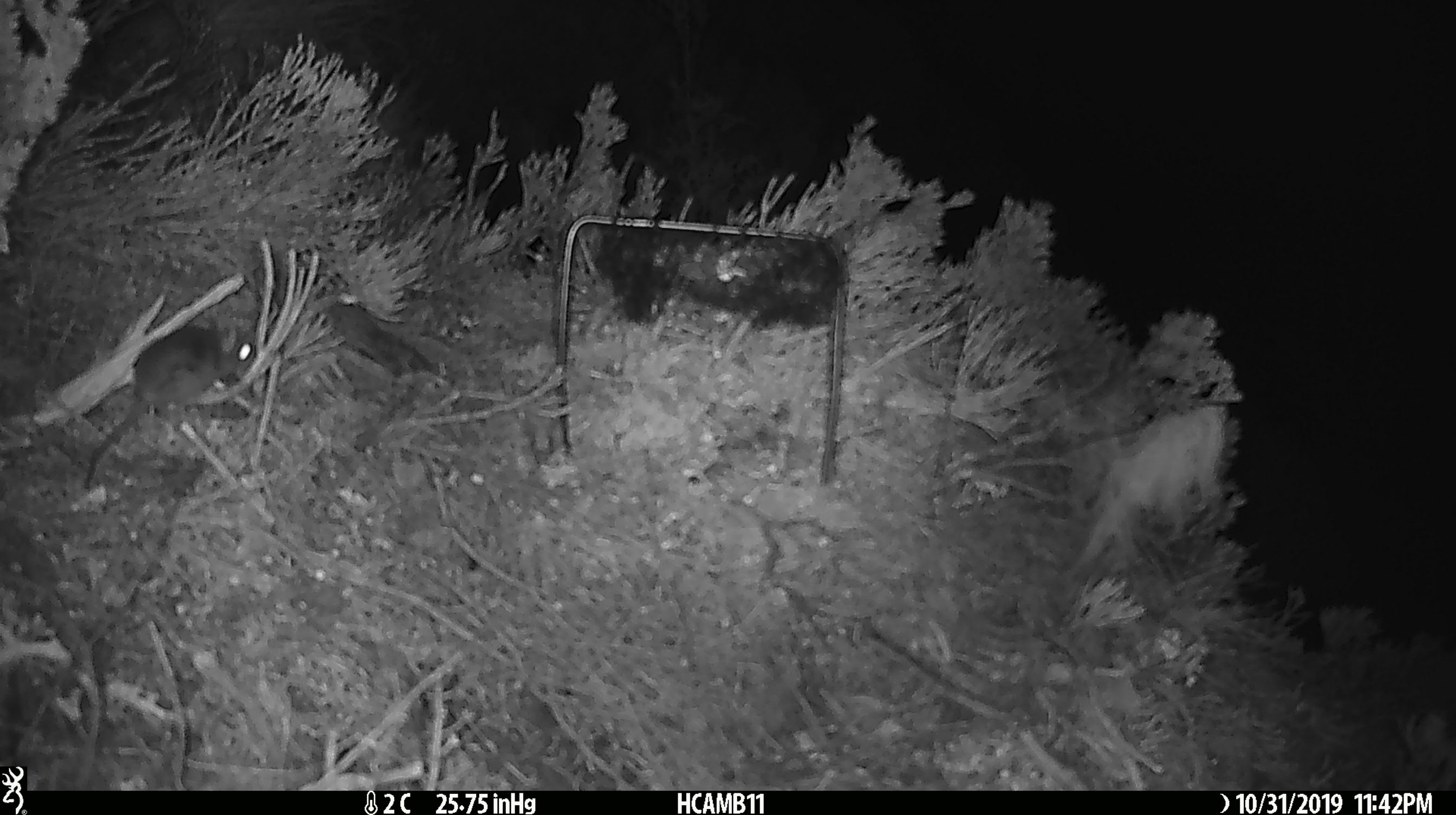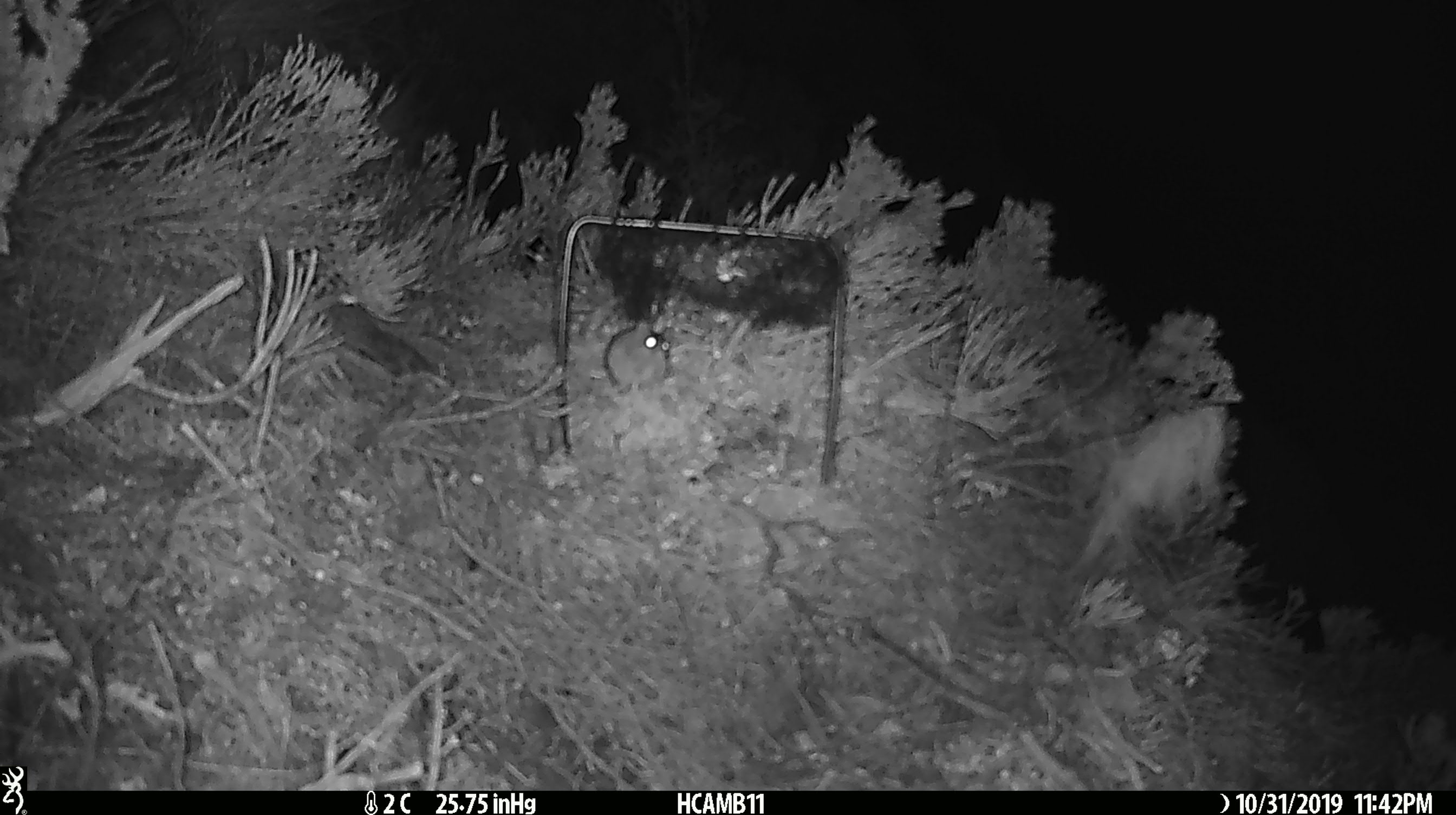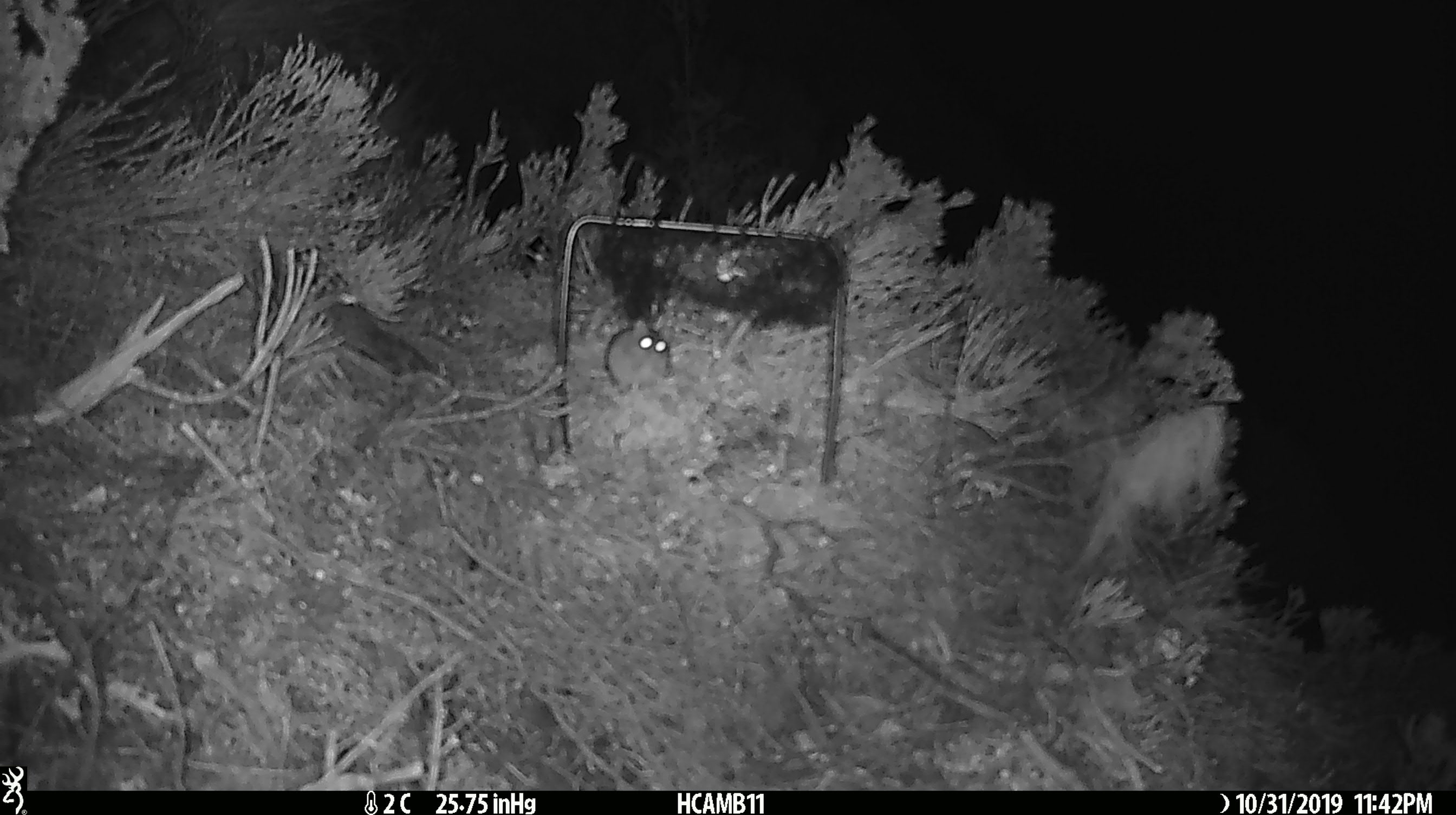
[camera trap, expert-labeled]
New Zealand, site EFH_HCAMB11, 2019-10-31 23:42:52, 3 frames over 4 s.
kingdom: Animalia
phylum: Chordata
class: Mammalia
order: Rodentia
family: Muridae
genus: Mus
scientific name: Mus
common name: mouse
Mouse (Mus).